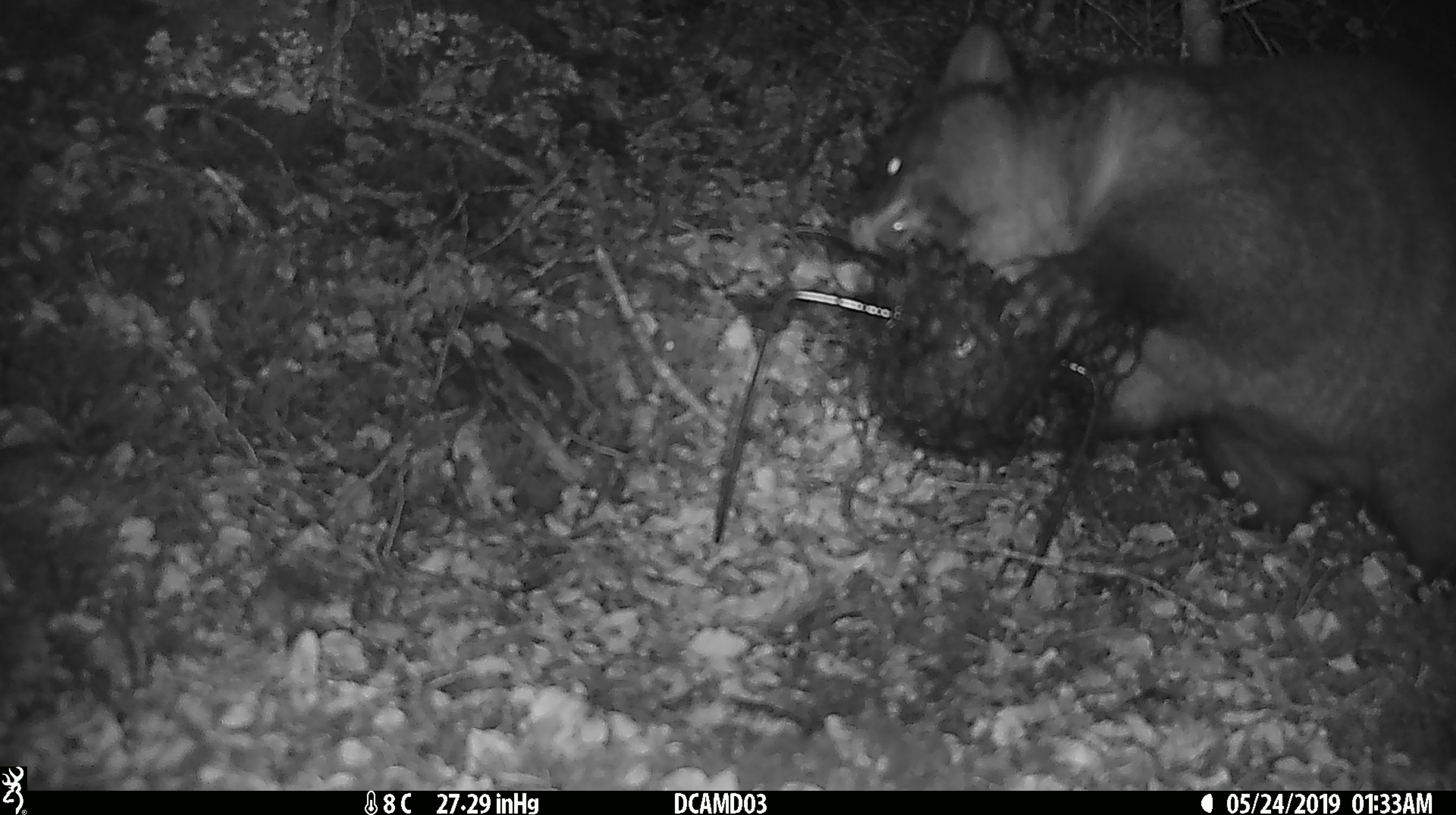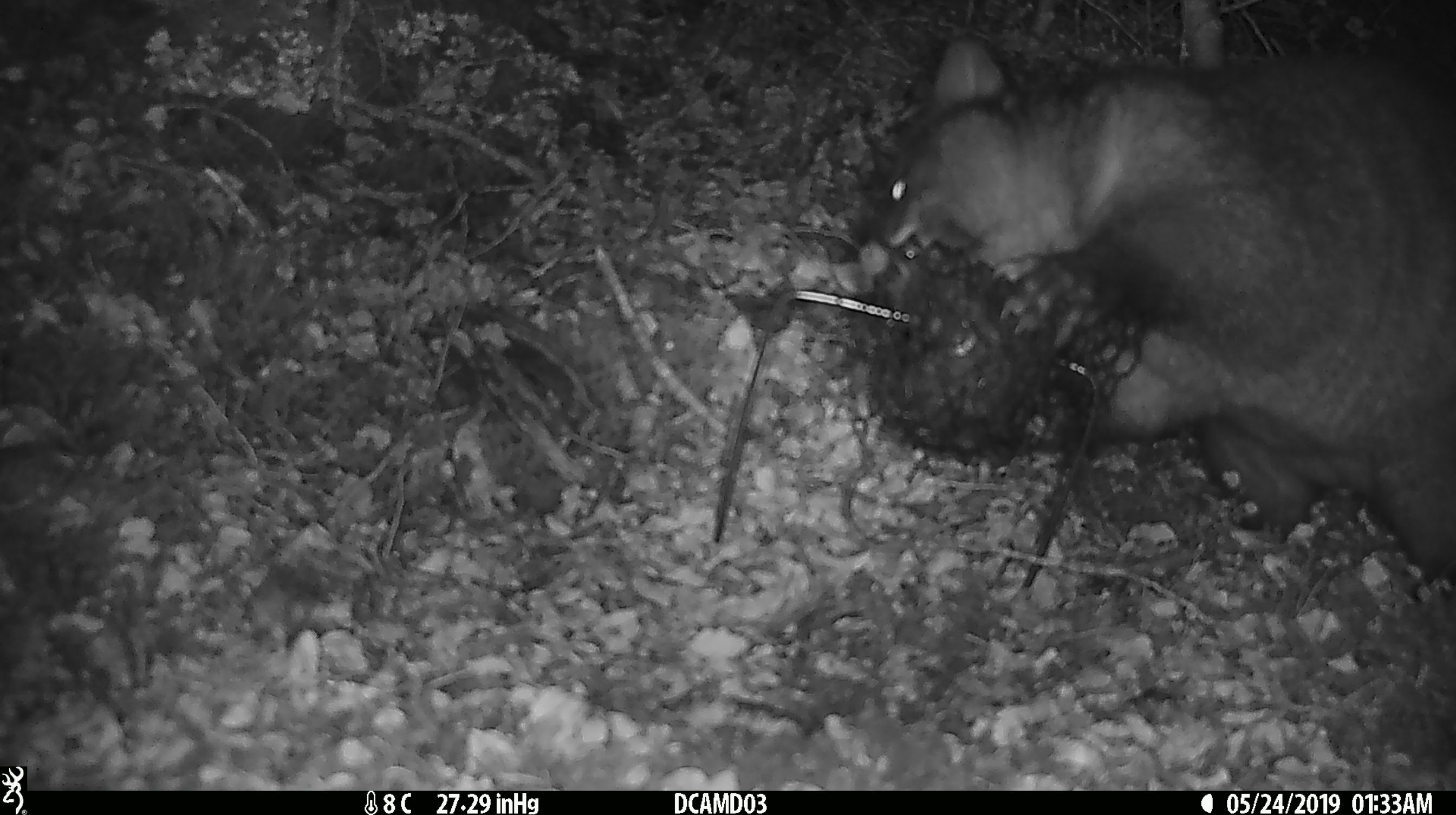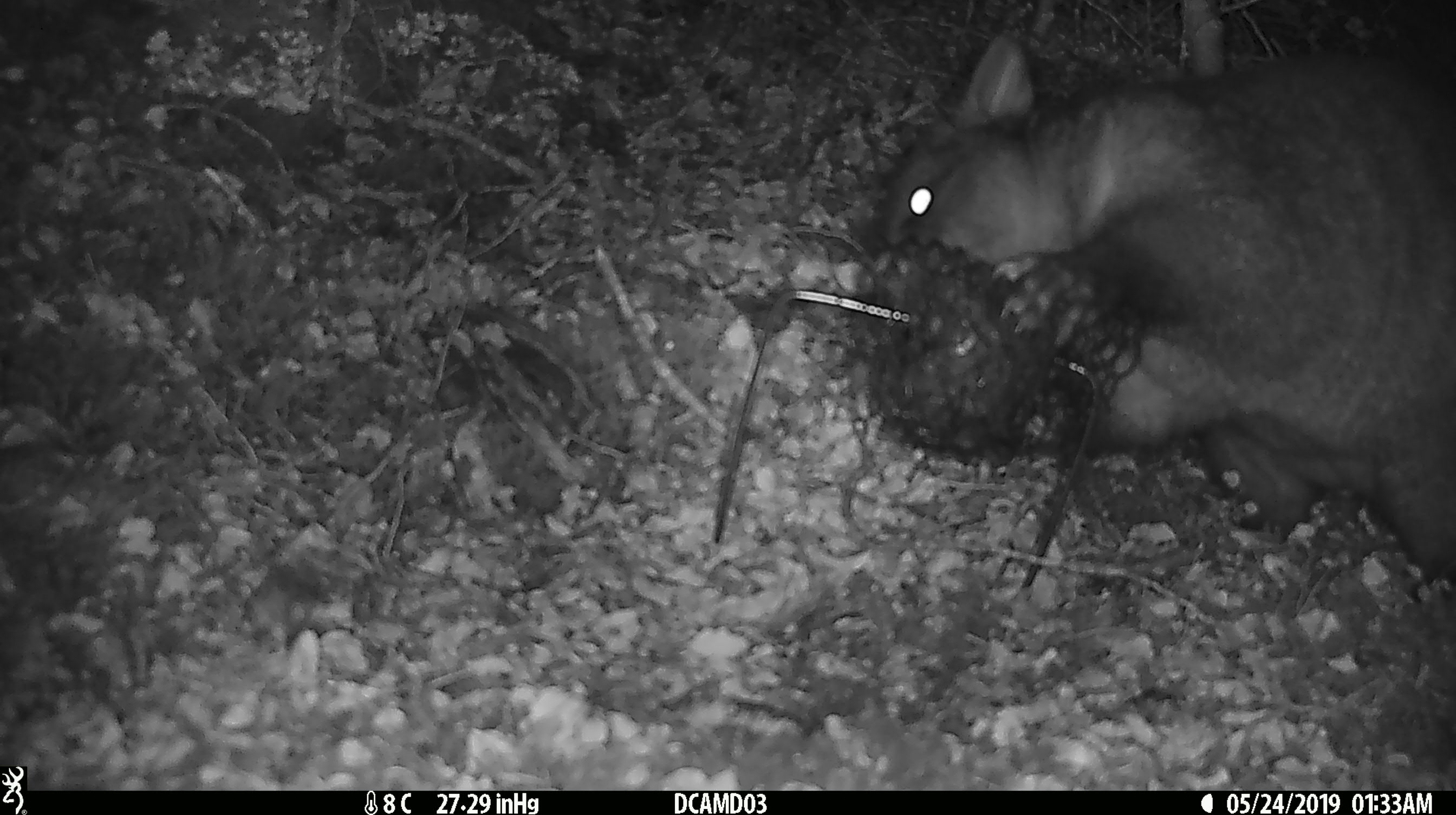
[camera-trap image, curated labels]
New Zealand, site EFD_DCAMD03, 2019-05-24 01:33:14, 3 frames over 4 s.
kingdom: Animalia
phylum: Chordata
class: Mammalia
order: Diprotodontia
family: Phalangeridae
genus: Trichosurus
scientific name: Trichosurus vulpecula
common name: common brushtail possum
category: possum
Possum (common brushtail possum) (Trichosurus vulpecula).